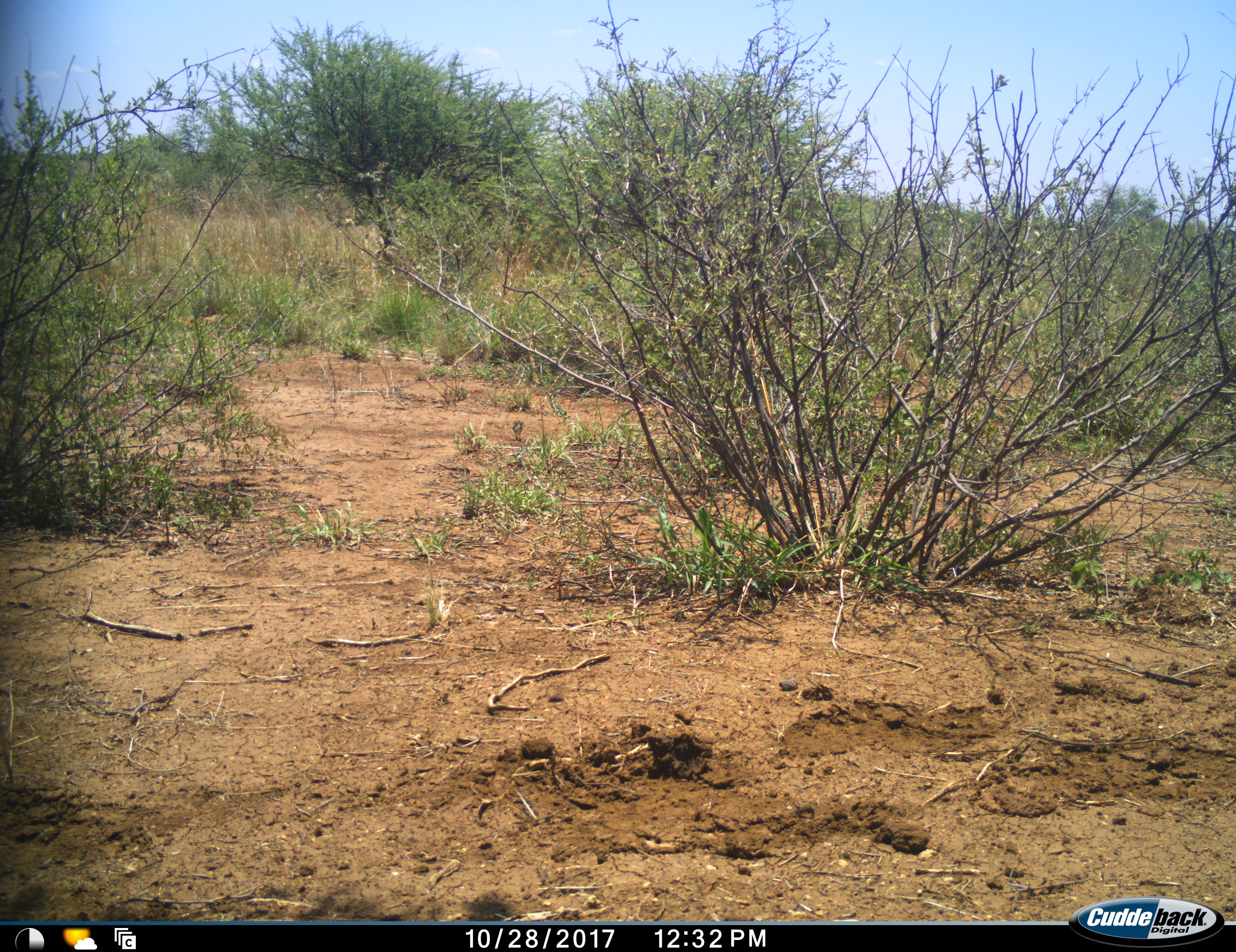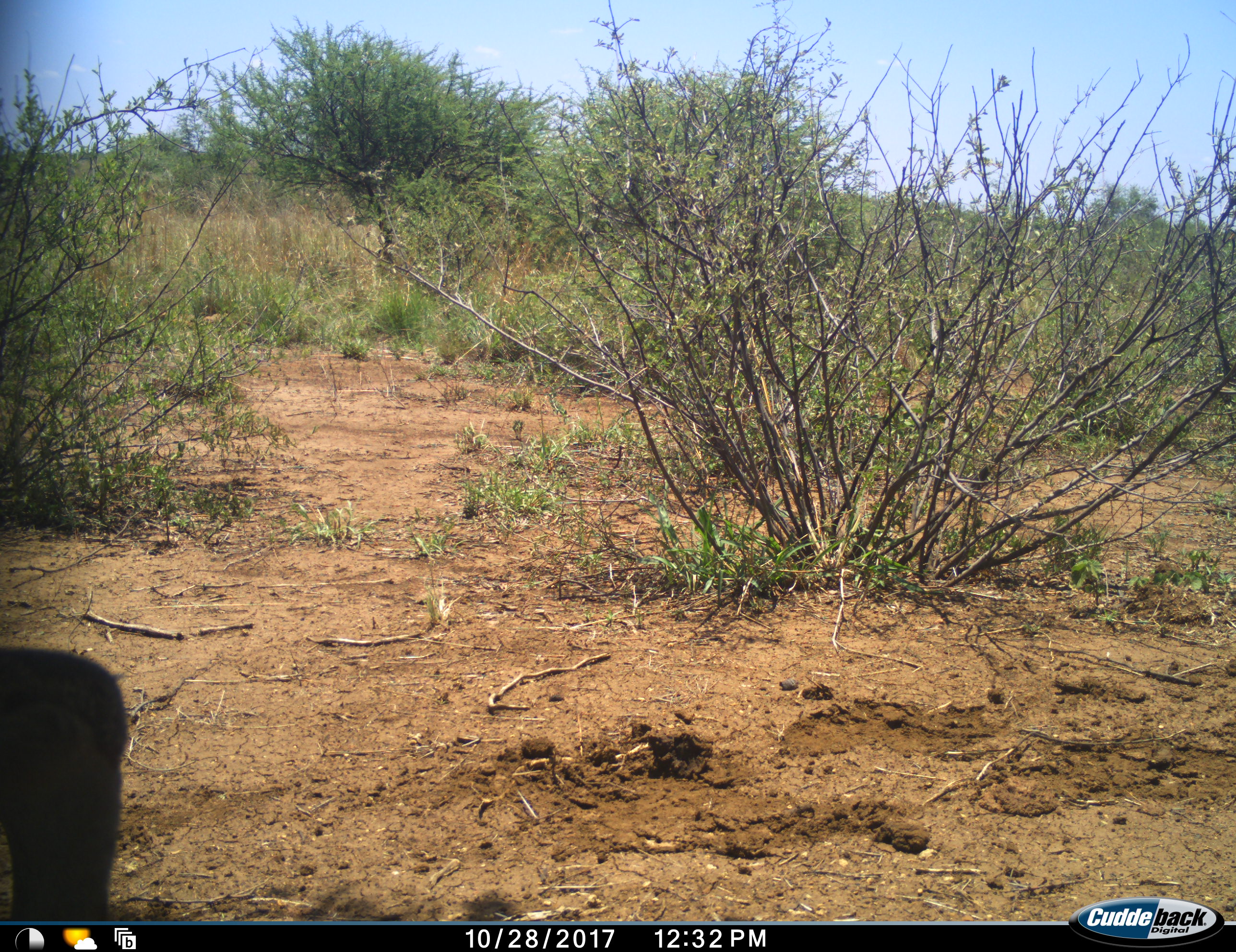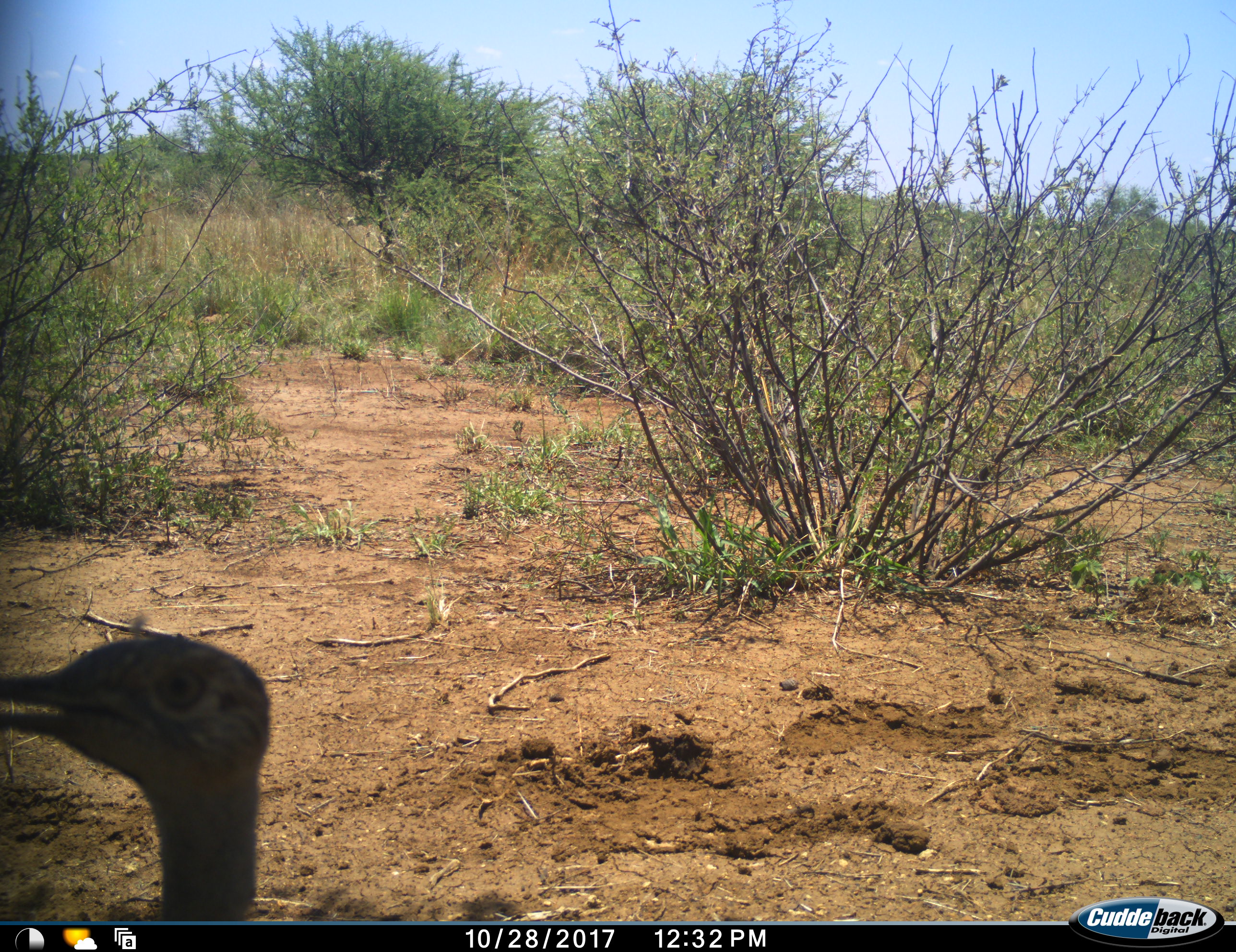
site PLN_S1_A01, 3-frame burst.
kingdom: Animalia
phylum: Chordata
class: Aves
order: Otidiformes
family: Otididae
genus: Ardeotis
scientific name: Ardeotis kori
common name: kori bustard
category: bustardkori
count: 1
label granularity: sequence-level